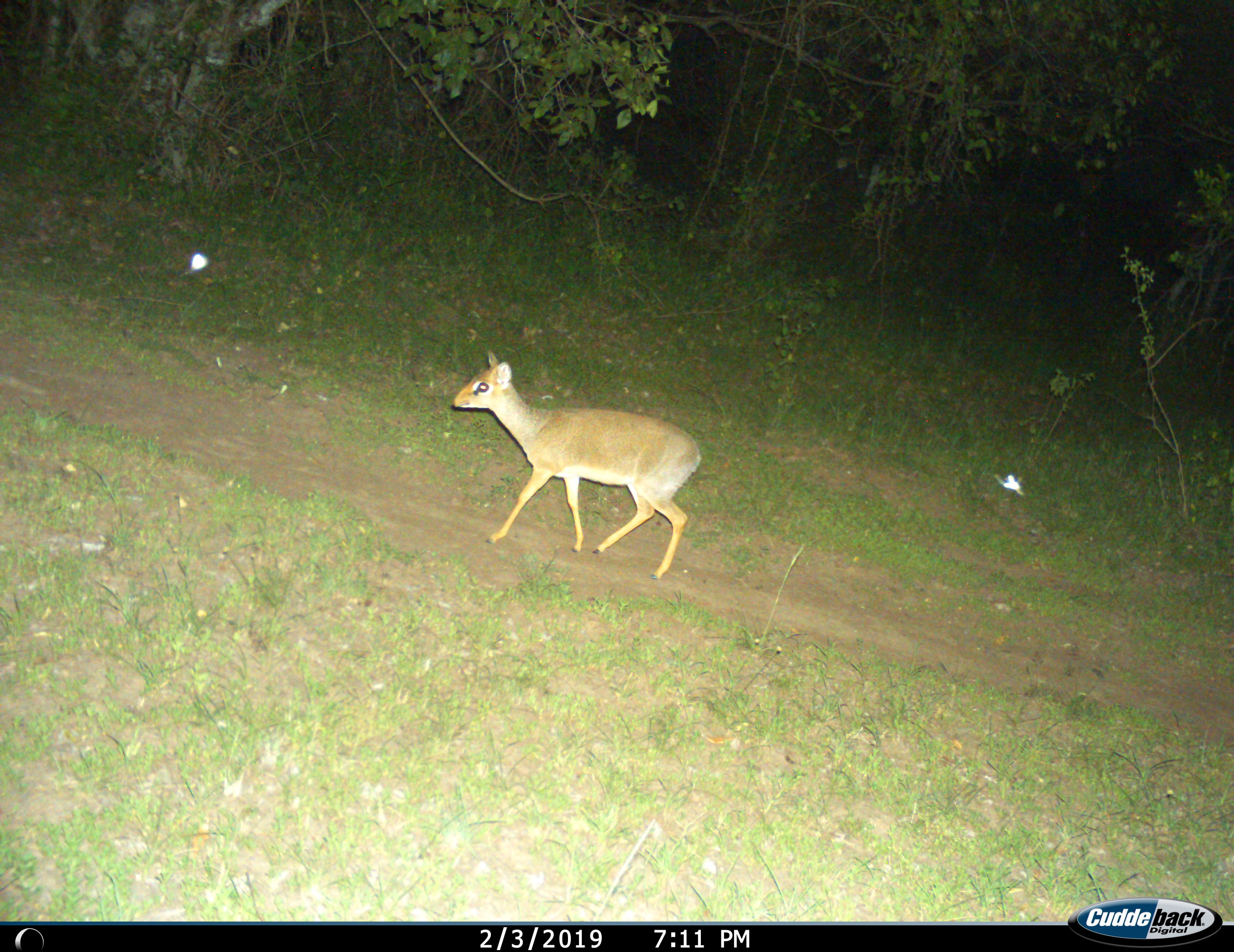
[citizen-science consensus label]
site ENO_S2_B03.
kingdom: Animalia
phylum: Chordata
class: Mammalia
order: Artiodactyla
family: Bovidae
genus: Madoqua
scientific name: Madoqua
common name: dik-dik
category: dikdik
Dikdik (dik-dik) (Madoqua), count 1. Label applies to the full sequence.